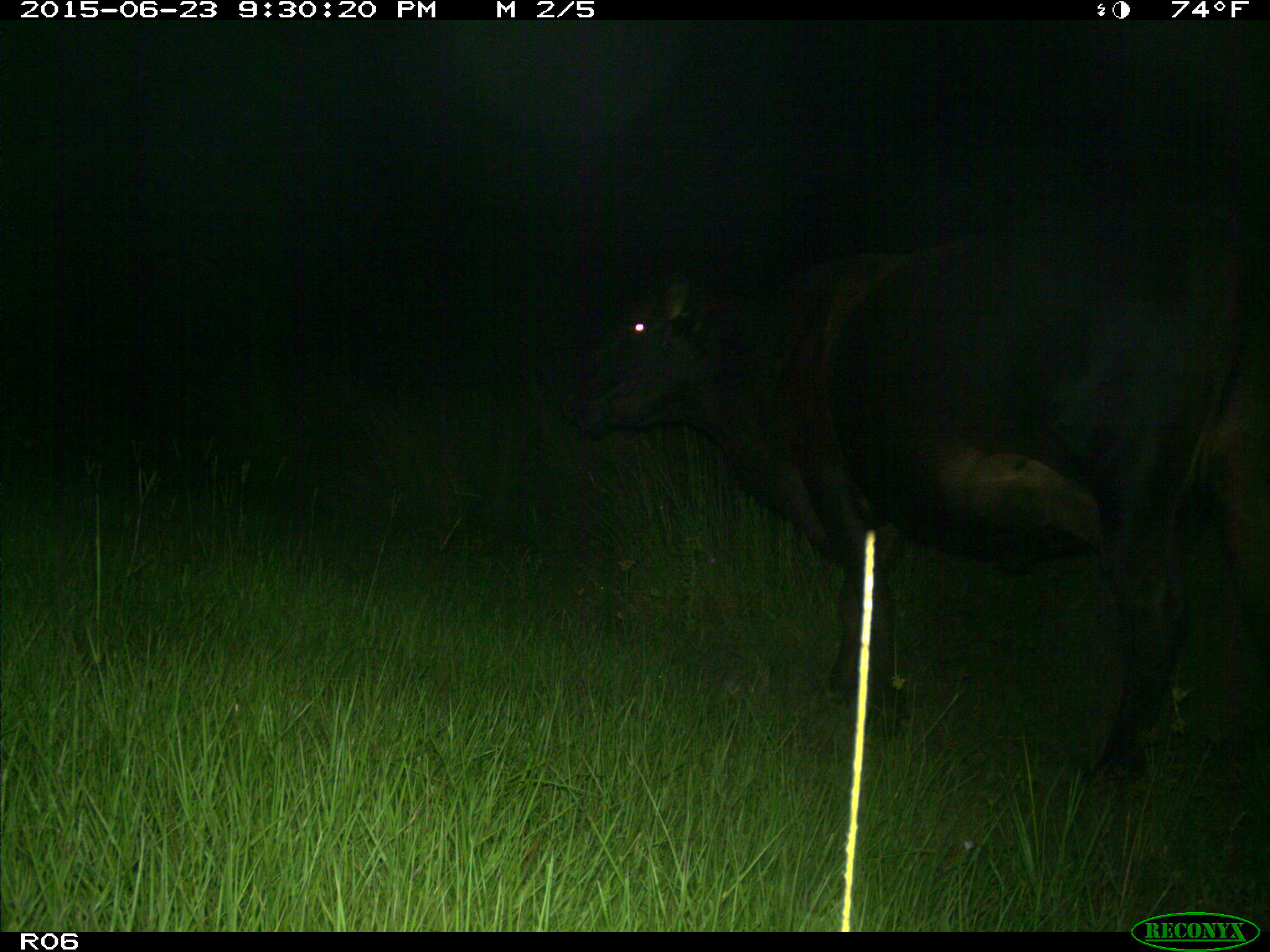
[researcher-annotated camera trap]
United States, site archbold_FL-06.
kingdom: Animalia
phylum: Chordata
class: Mammalia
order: Artiodactyla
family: Bovidae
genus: Bos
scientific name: Bos taurus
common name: domestic cow